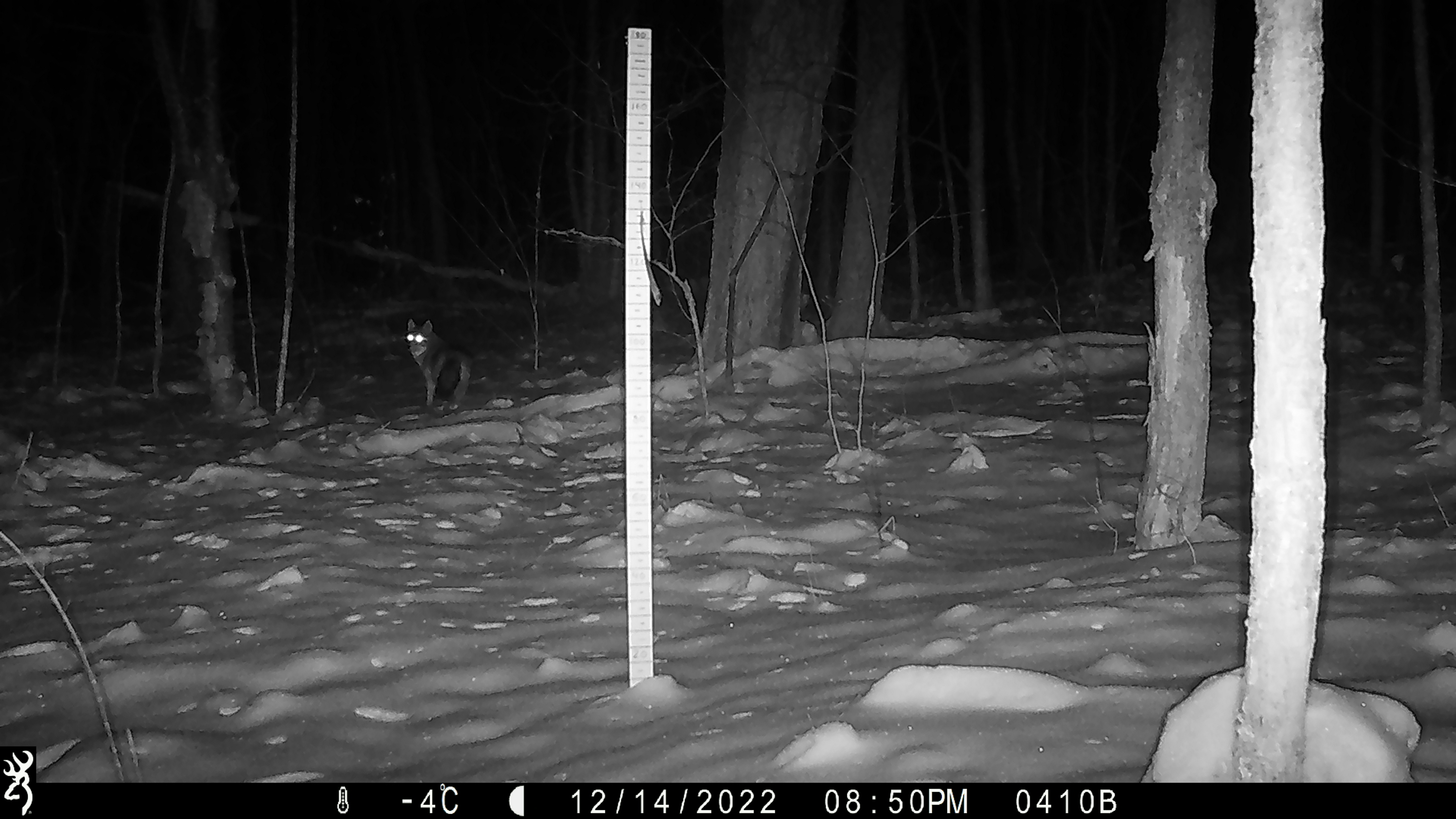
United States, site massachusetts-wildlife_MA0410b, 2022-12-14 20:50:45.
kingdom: Animalia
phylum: Chordata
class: Mammalia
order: Carnivora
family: Canidae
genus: Canis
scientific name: Canis latrans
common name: coyote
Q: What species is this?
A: Coyote (Canis latrans).